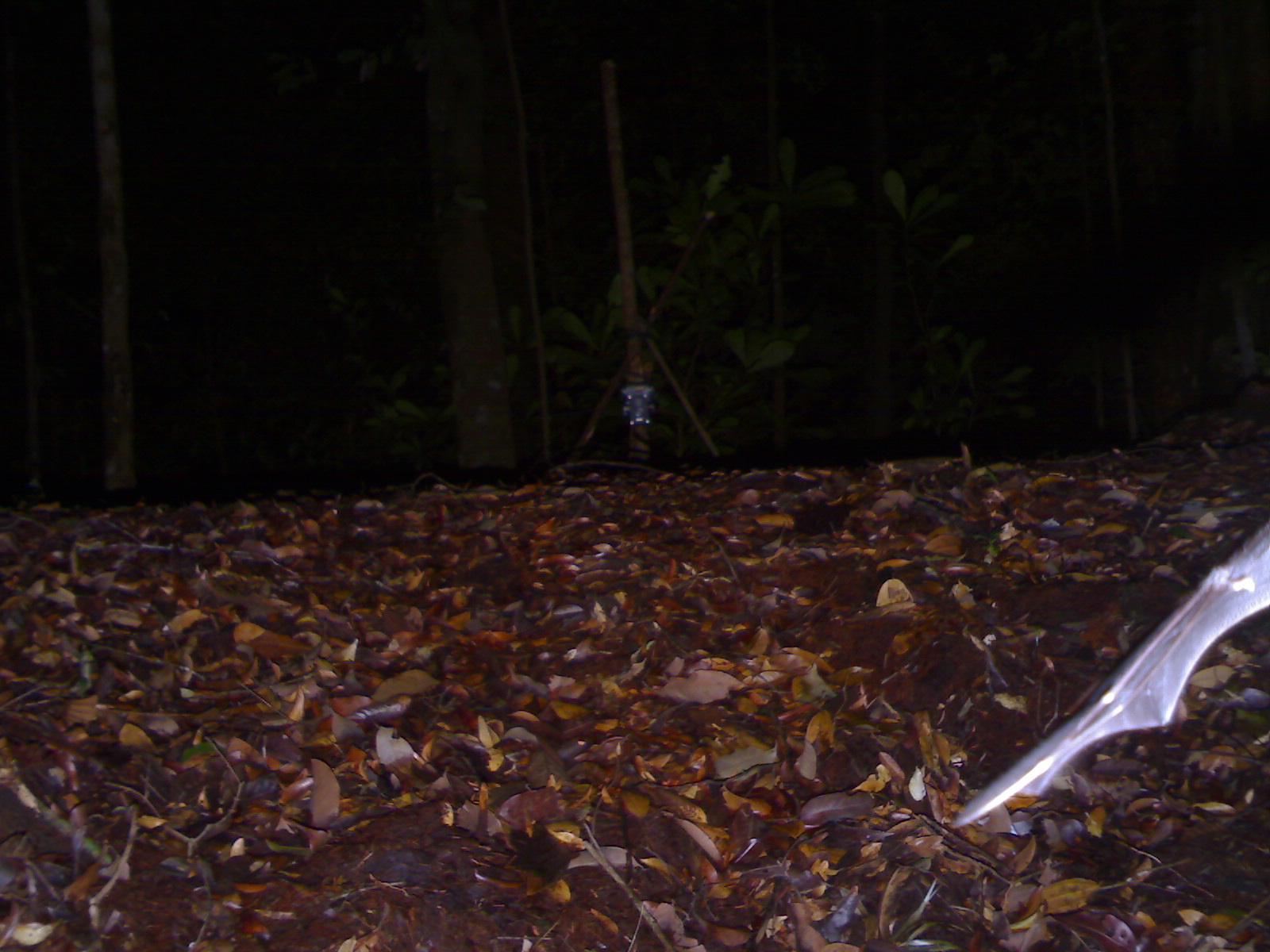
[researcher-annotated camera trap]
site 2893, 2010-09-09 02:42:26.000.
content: unidentified animal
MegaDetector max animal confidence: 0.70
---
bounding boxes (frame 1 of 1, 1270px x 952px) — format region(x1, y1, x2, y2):
unknown: region(948, 521, 1268, 833)